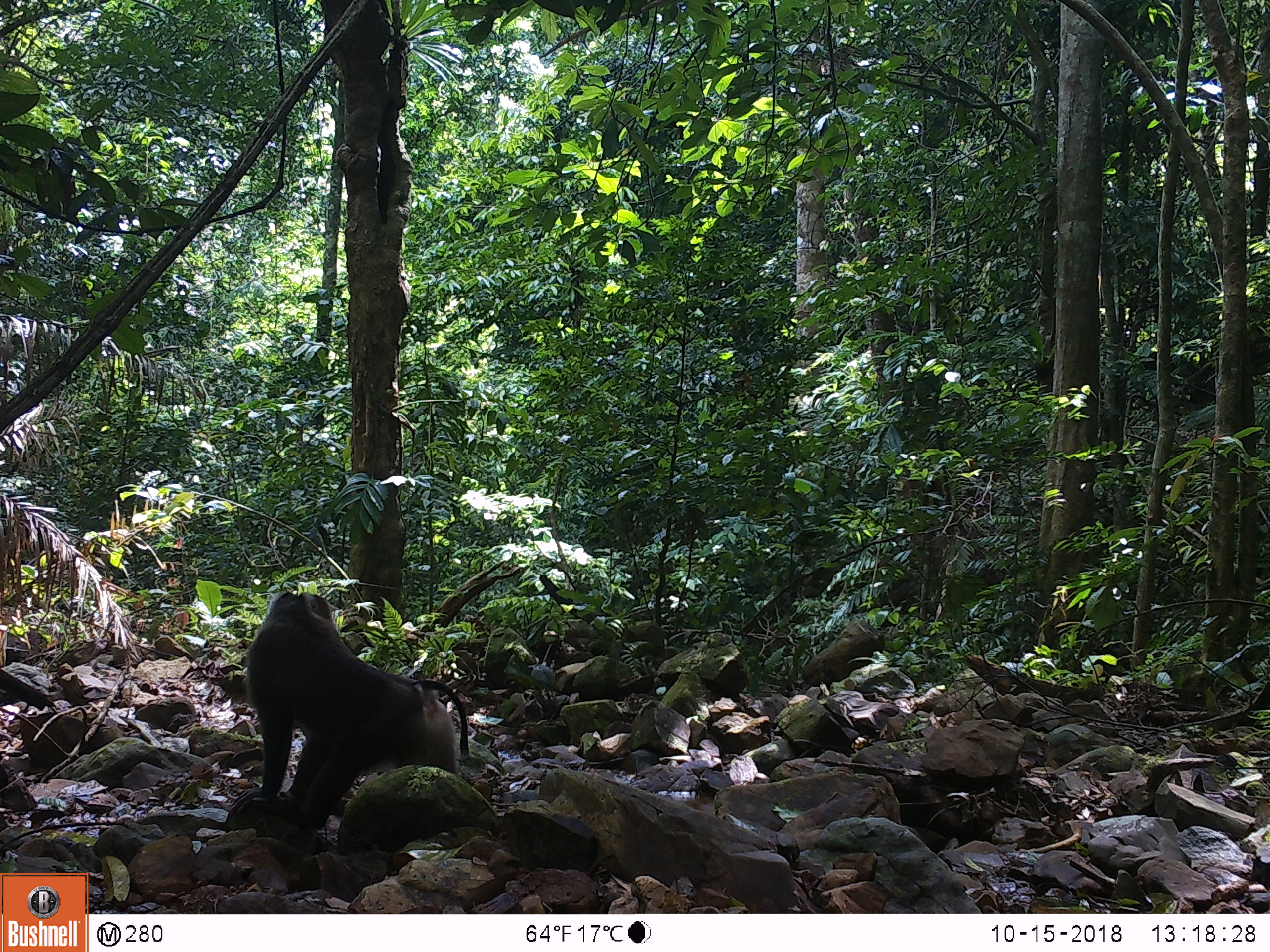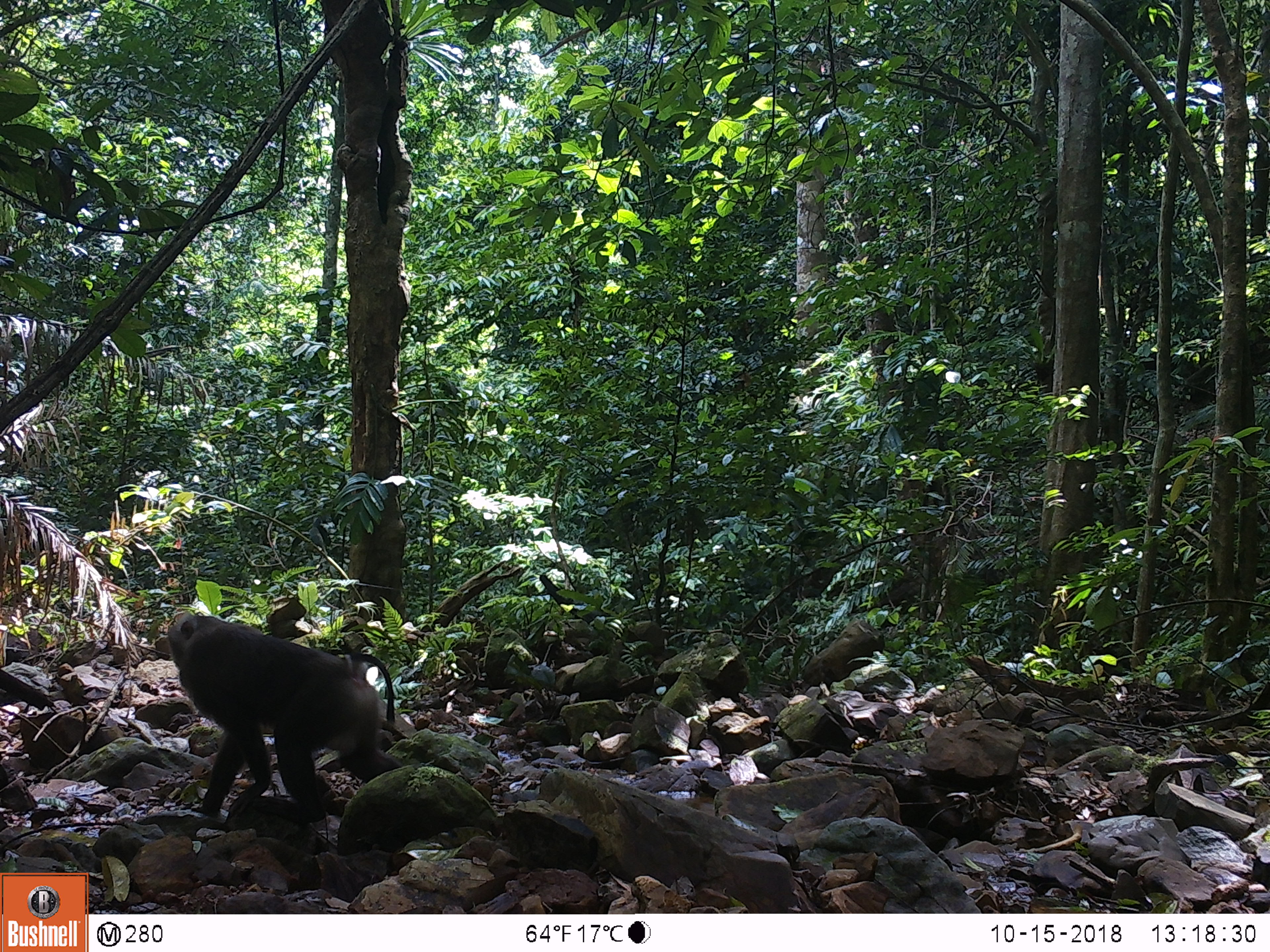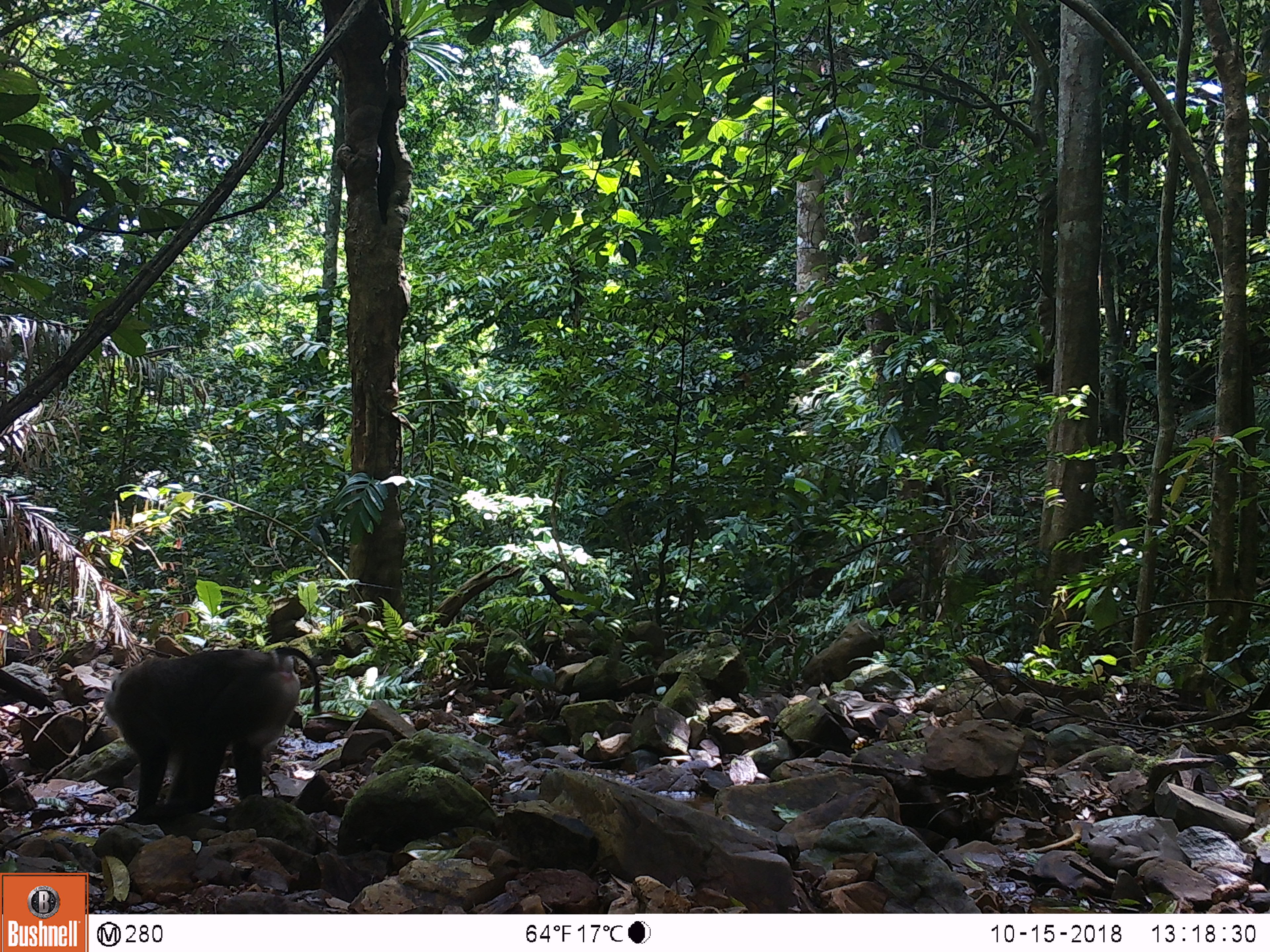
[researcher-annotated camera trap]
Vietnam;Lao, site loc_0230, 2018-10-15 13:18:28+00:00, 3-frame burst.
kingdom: Animalia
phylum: Chordata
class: Mammalia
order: Primates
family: Cercopithecidae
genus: Macaca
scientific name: Macaca nemestrina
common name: pig-tailed macaque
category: pig tailed macaque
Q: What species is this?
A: Pig tailed macaque (pig-tailed macaque) (Macaca nemestrina).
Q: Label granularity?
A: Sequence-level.